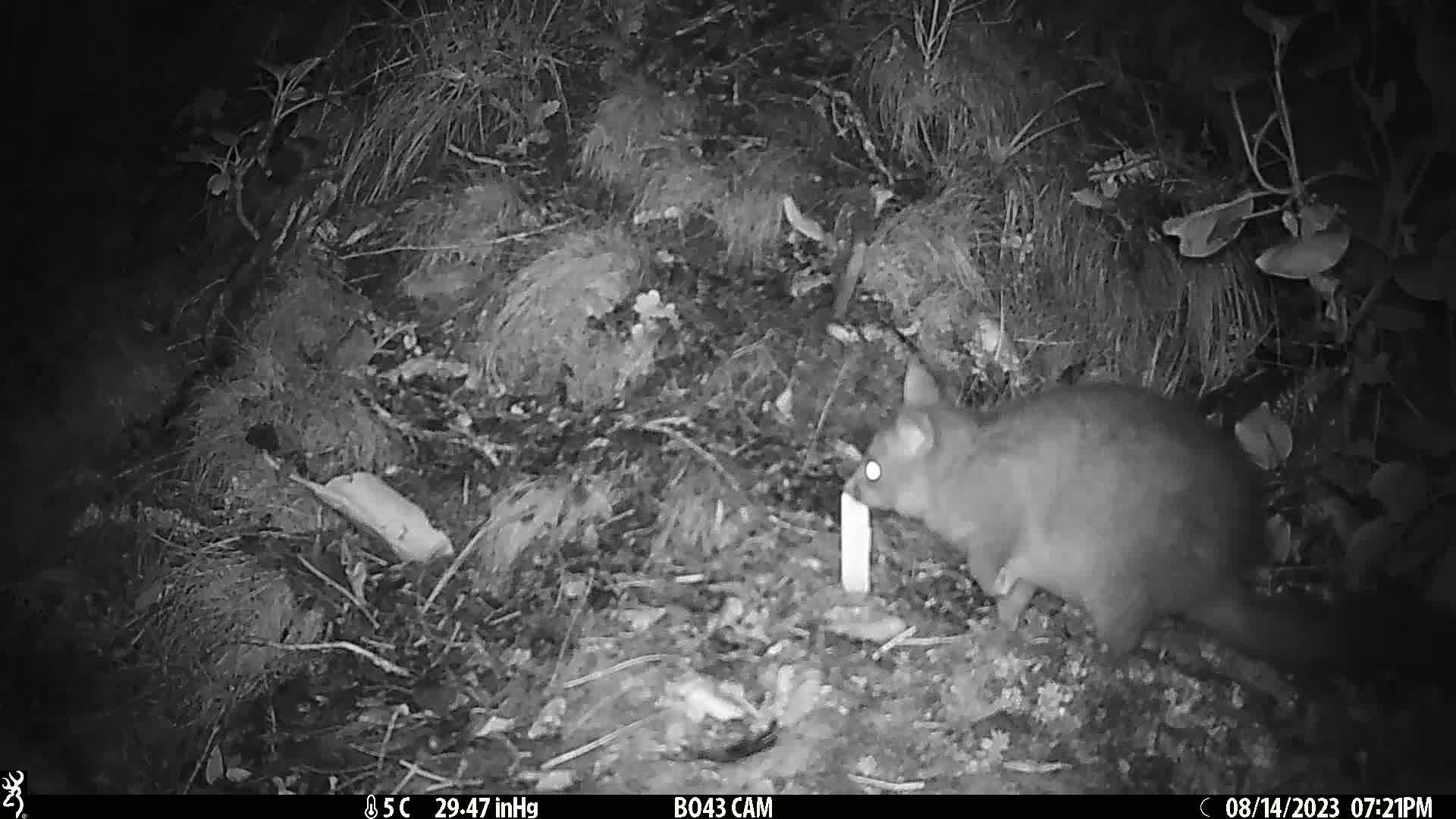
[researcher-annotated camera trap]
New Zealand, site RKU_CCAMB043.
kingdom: Animalia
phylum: Chordata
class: Mammalia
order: Diprotodontia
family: Phalangeridae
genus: Trichosurus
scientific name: Trichosurus vulpecula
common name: common brushtail possum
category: possum